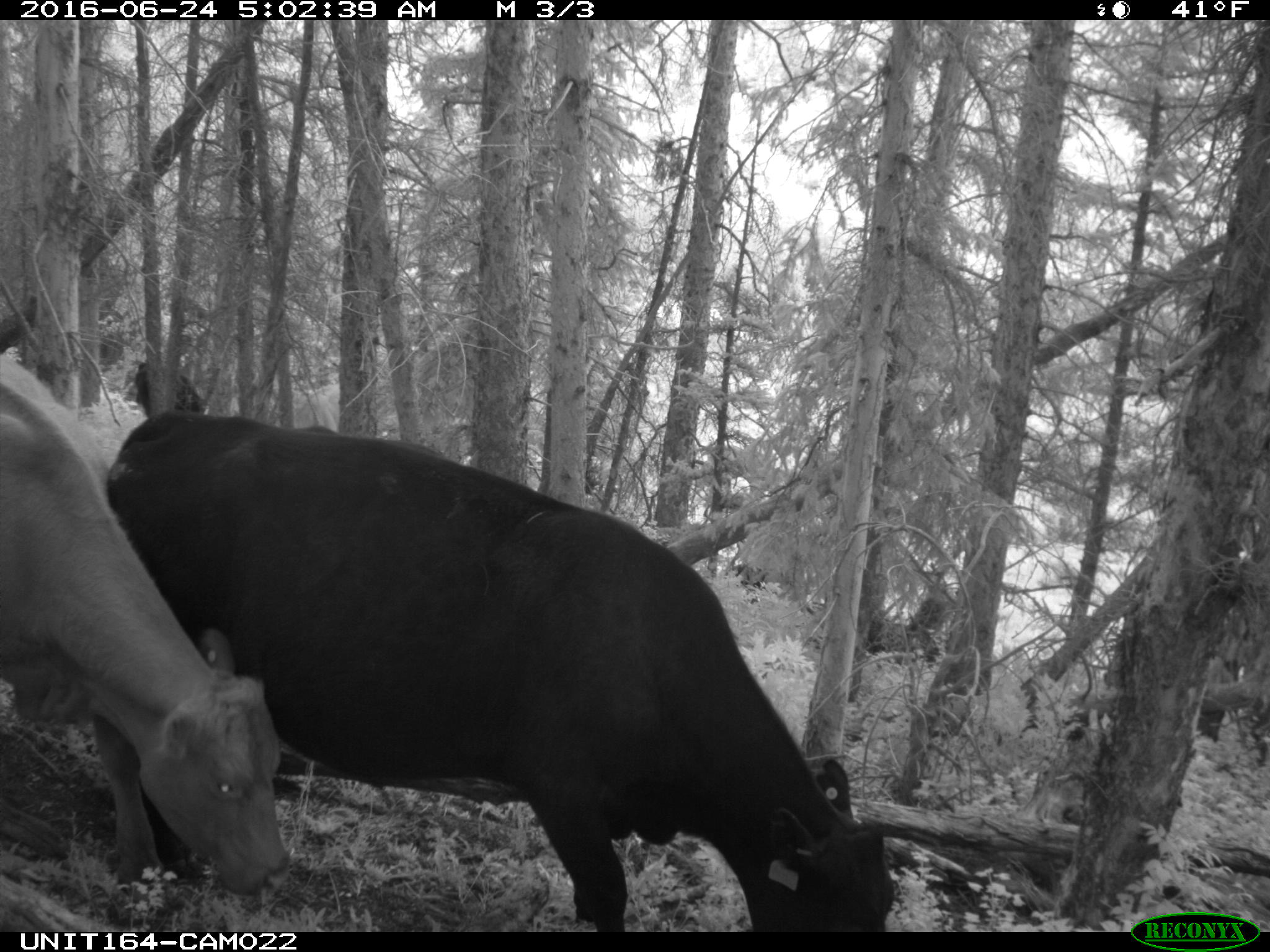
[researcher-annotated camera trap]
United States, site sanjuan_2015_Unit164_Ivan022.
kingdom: Animalia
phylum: Chordata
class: Mammalia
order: Artiodactyla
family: Bovidae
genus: Bos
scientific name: Bos taurus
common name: domestic cow